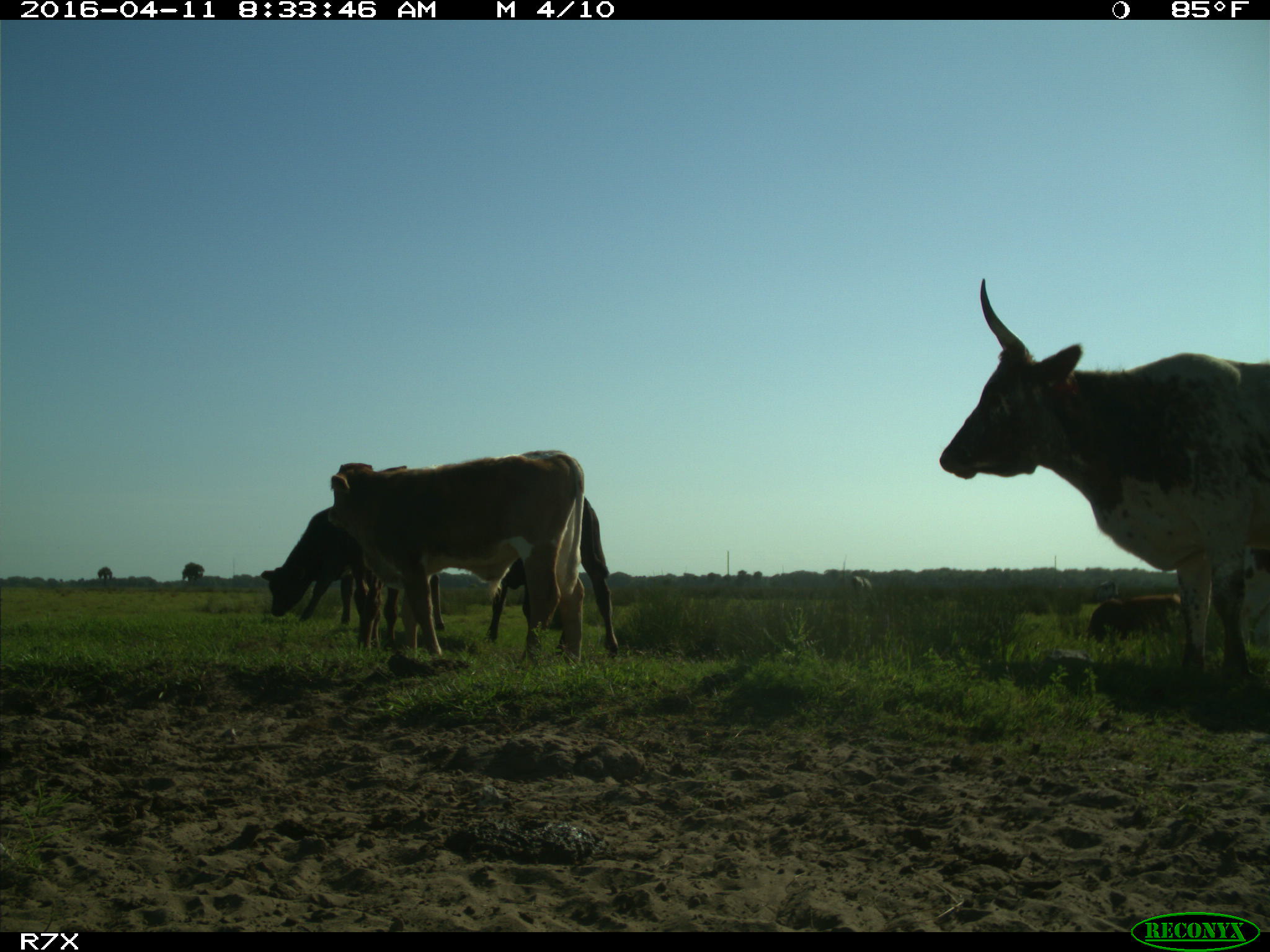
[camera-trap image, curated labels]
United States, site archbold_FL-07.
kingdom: Animalia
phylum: Chordata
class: Mammalia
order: Artiodactyla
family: Bovidae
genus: Bos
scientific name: Bos taurus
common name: domestic cow